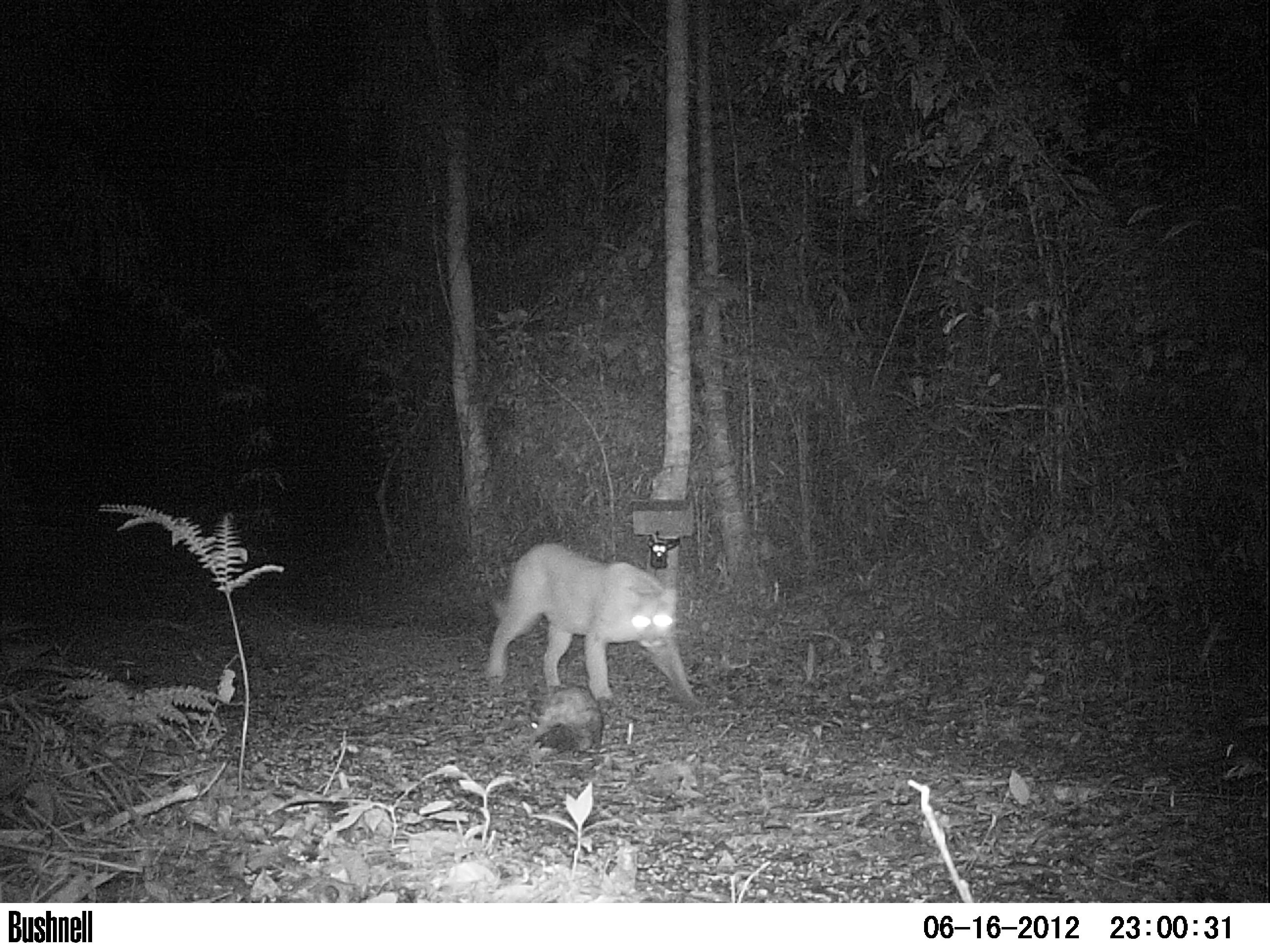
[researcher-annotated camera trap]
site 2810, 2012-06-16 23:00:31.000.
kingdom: Animalia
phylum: Chordata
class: Mammalia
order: Carnivora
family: Felidae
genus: Puma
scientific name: Puma concolor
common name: mountain lion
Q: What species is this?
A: Puma concolor (mountain lion).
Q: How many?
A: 1.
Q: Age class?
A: Adult.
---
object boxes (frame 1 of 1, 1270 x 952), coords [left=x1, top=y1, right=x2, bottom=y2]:
puma concolor: [left=480, top=539, right=704, bottom=712]; [left=519, top=682, right=605, bottom=756]